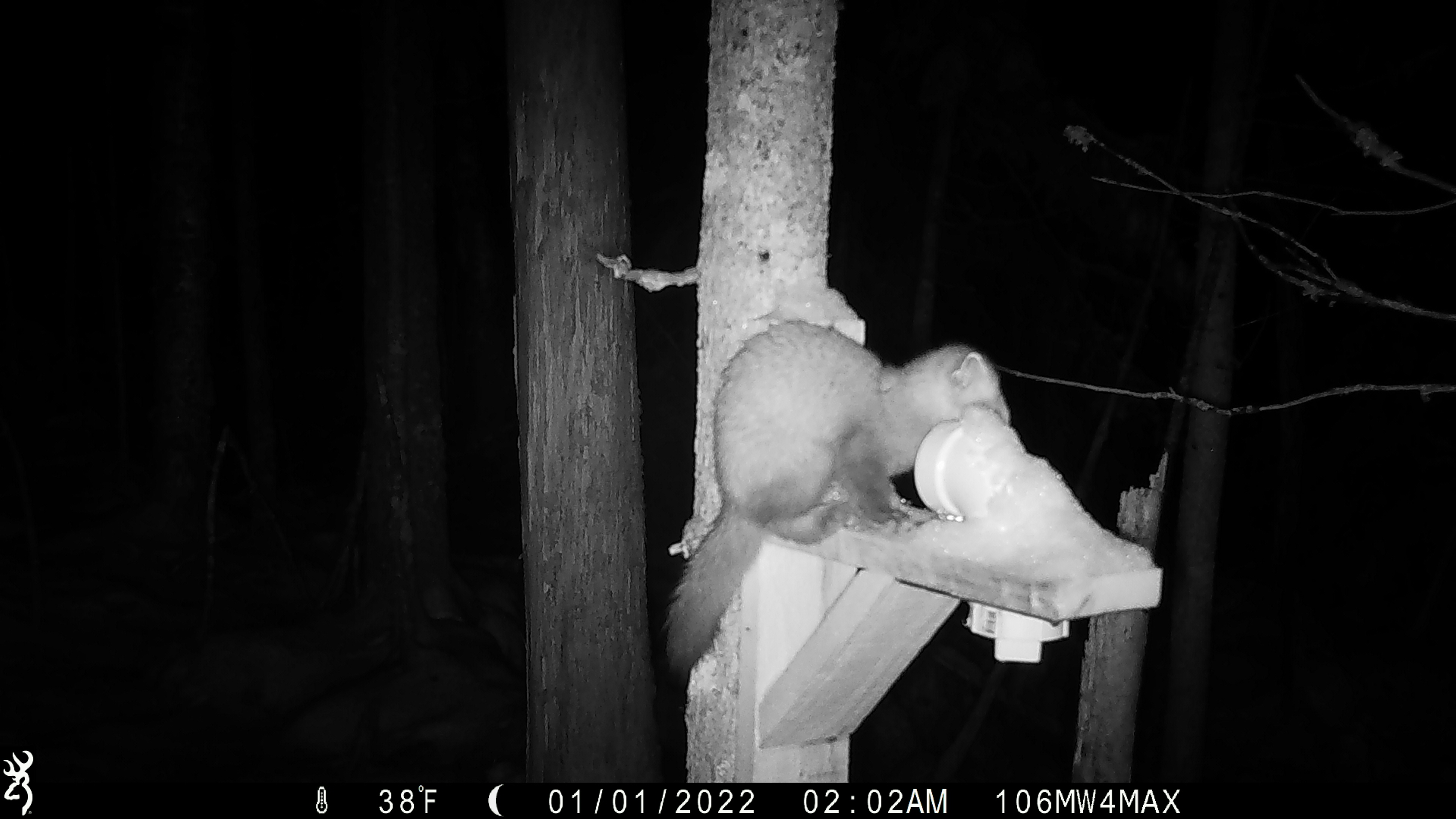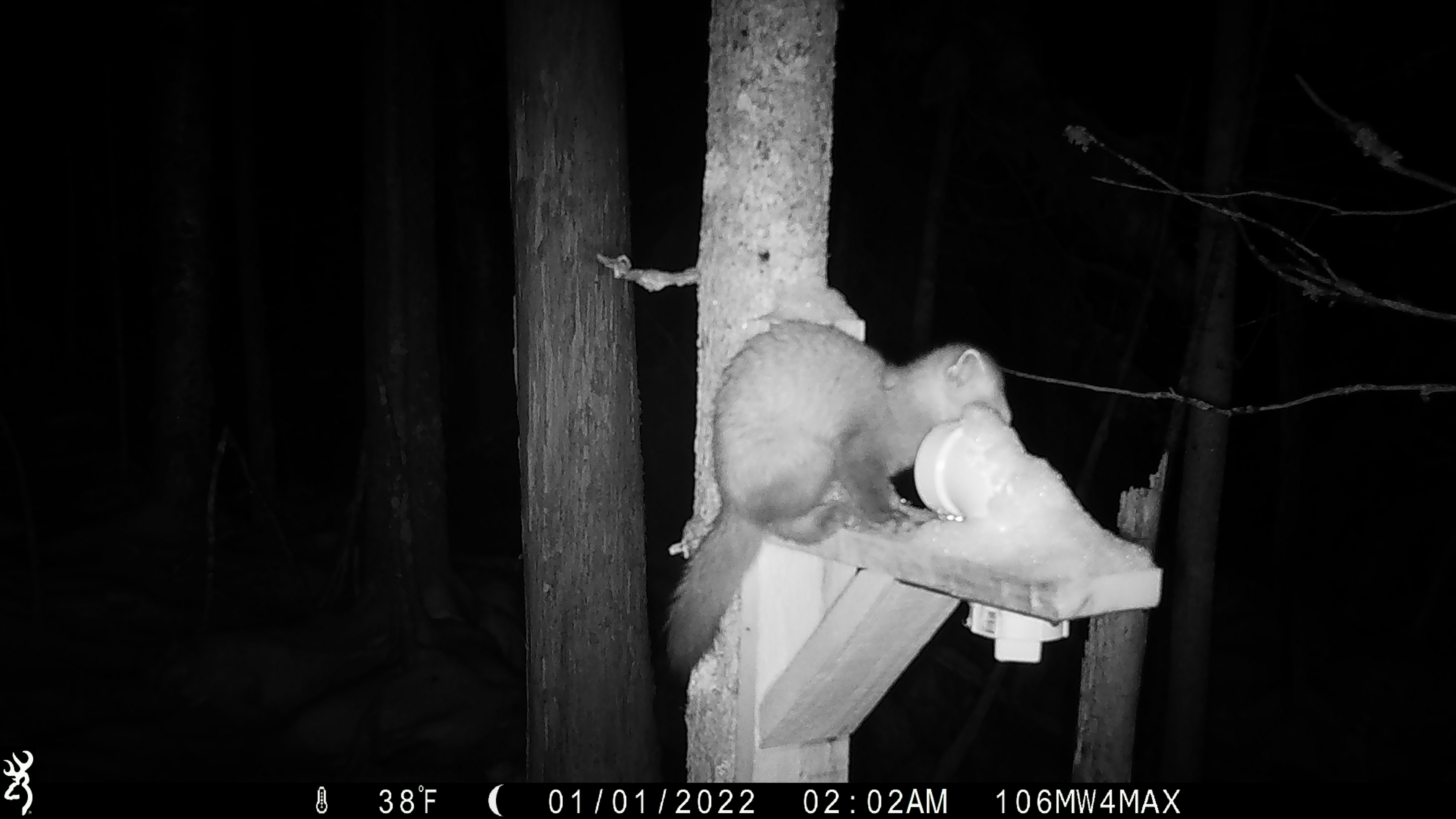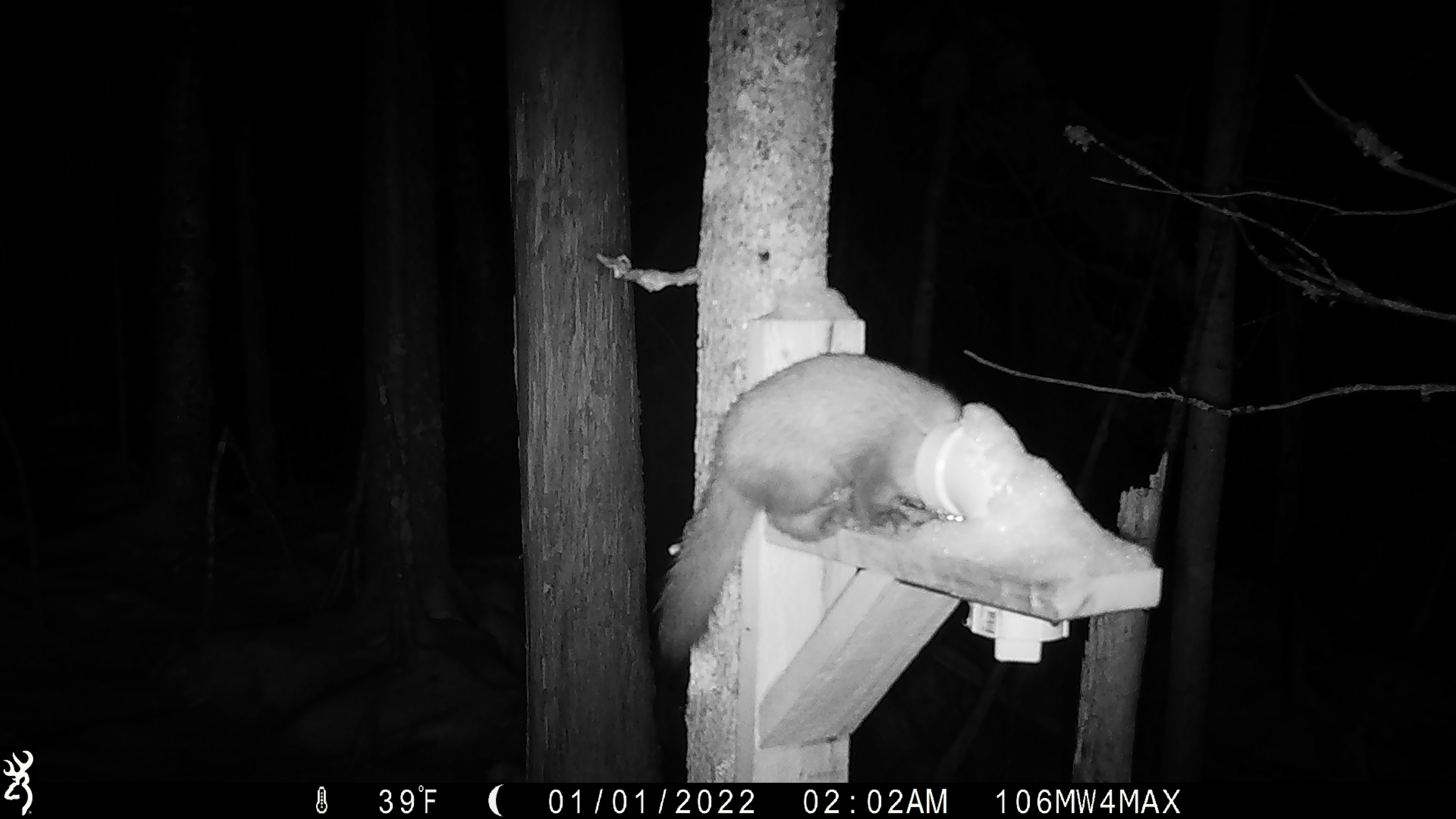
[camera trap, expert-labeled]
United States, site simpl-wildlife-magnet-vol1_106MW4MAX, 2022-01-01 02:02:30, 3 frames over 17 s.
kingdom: Animalia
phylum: Chordata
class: Mammalia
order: Carnivora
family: Mustelidae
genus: Martes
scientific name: Martes americana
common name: american marten